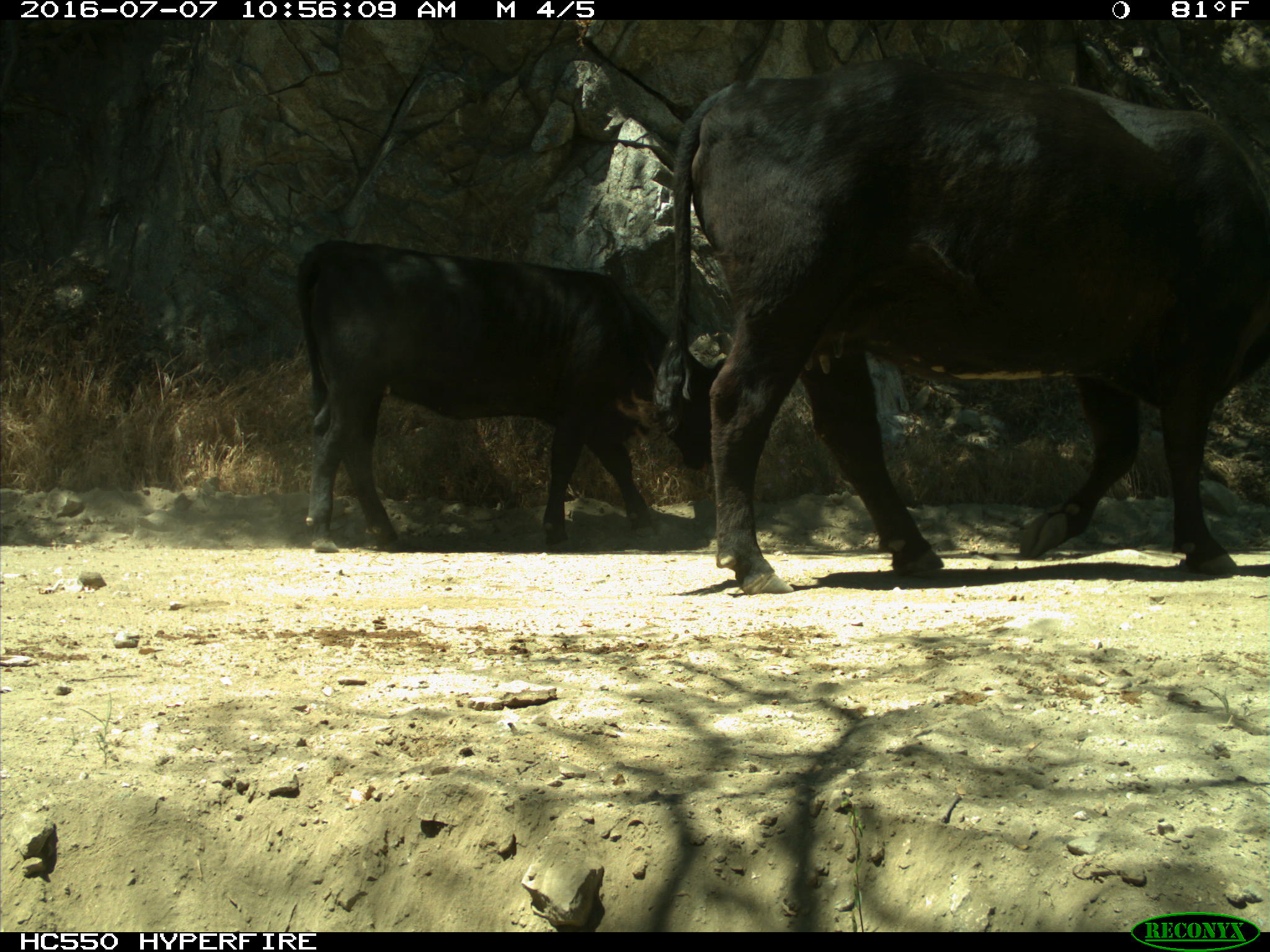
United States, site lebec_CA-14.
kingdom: Animalia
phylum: Chordata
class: Mammalia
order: Artiodactyla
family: Bovidae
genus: Bos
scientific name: Bos taurus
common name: domestic cow